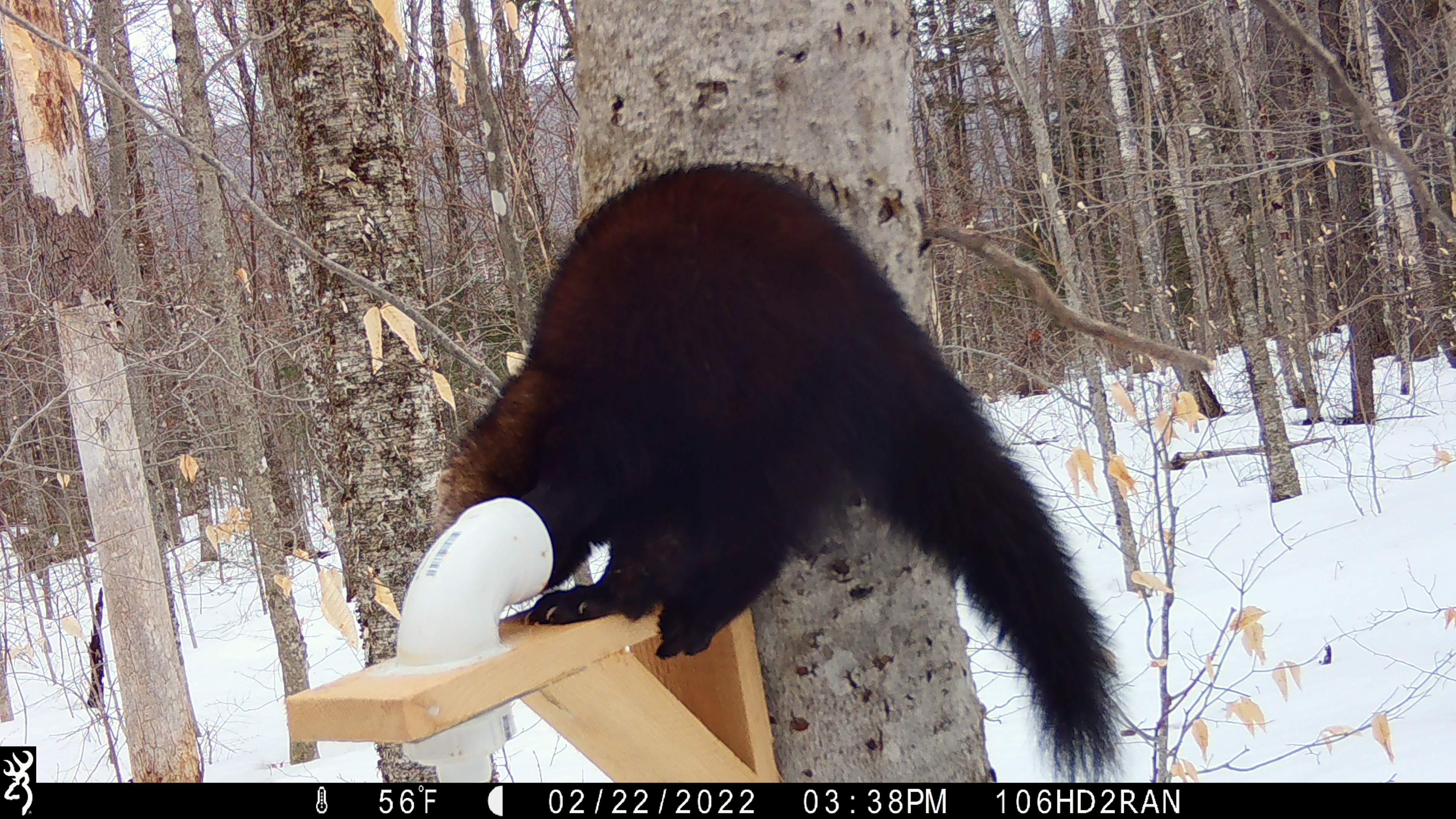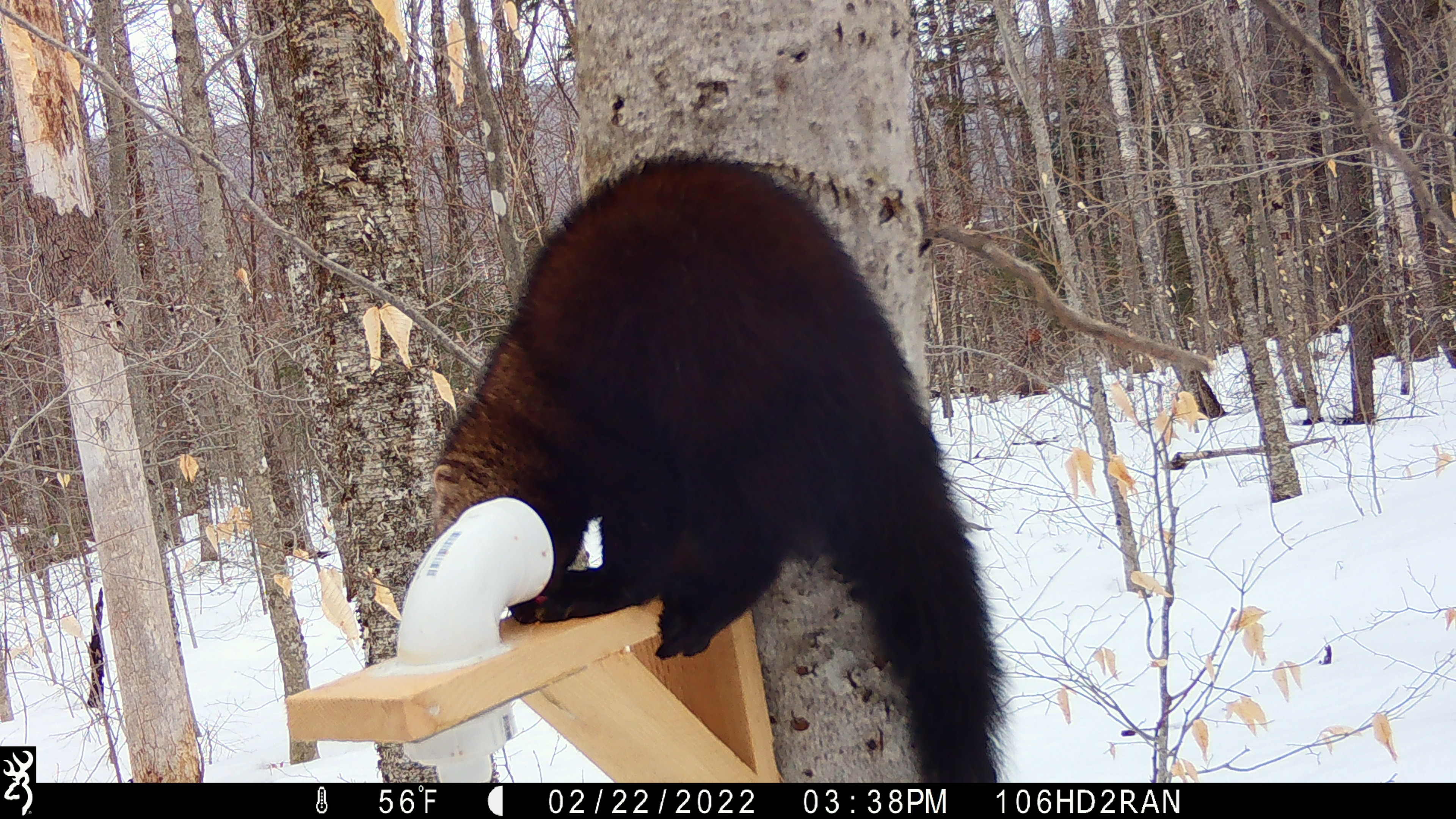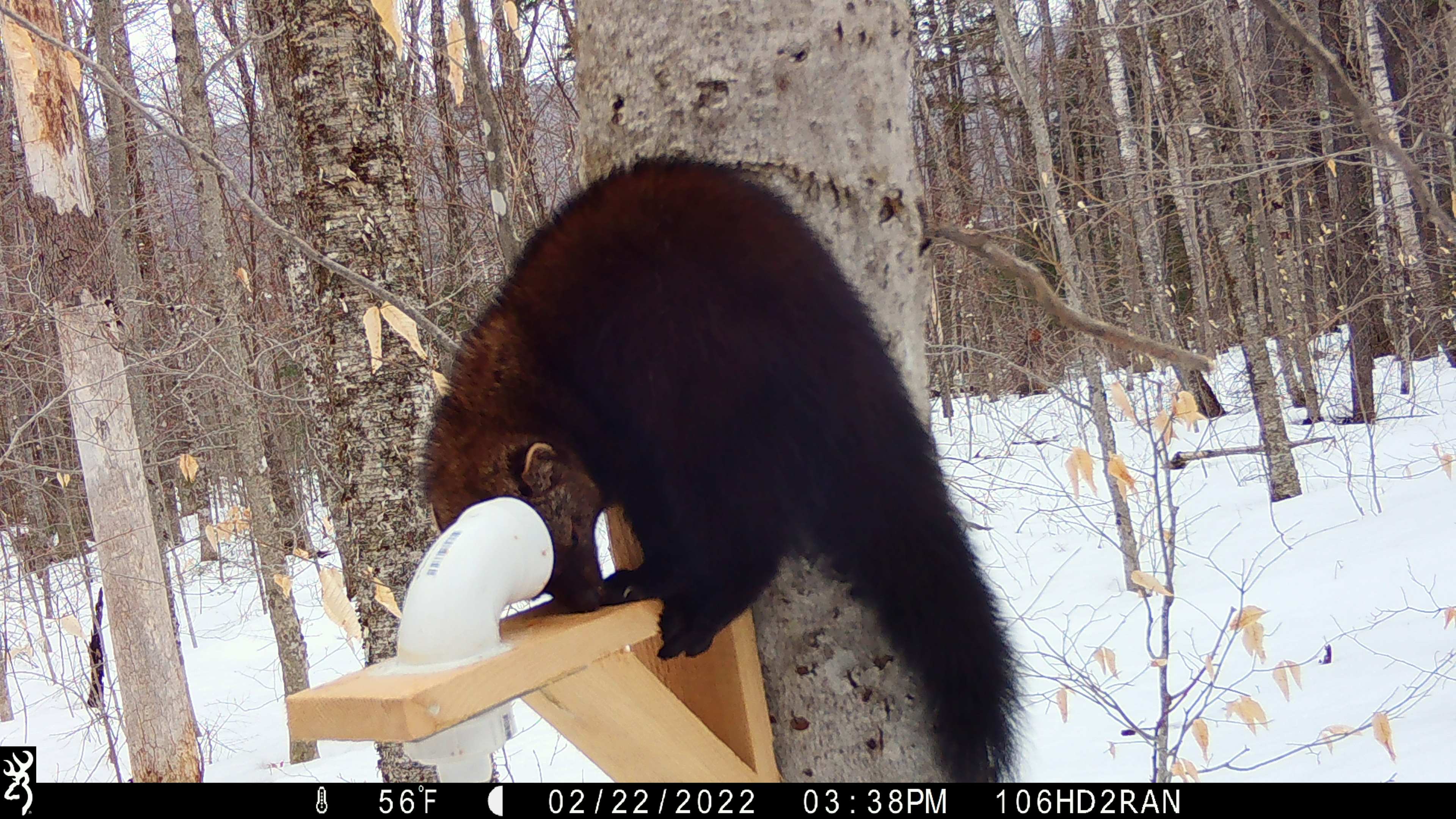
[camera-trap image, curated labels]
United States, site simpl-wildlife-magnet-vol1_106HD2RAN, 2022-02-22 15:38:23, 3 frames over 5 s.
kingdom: Animalia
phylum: Chordata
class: Mammalia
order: Carnivora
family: Mustelidae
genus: Pekania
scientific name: Pekania pennanti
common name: fisher